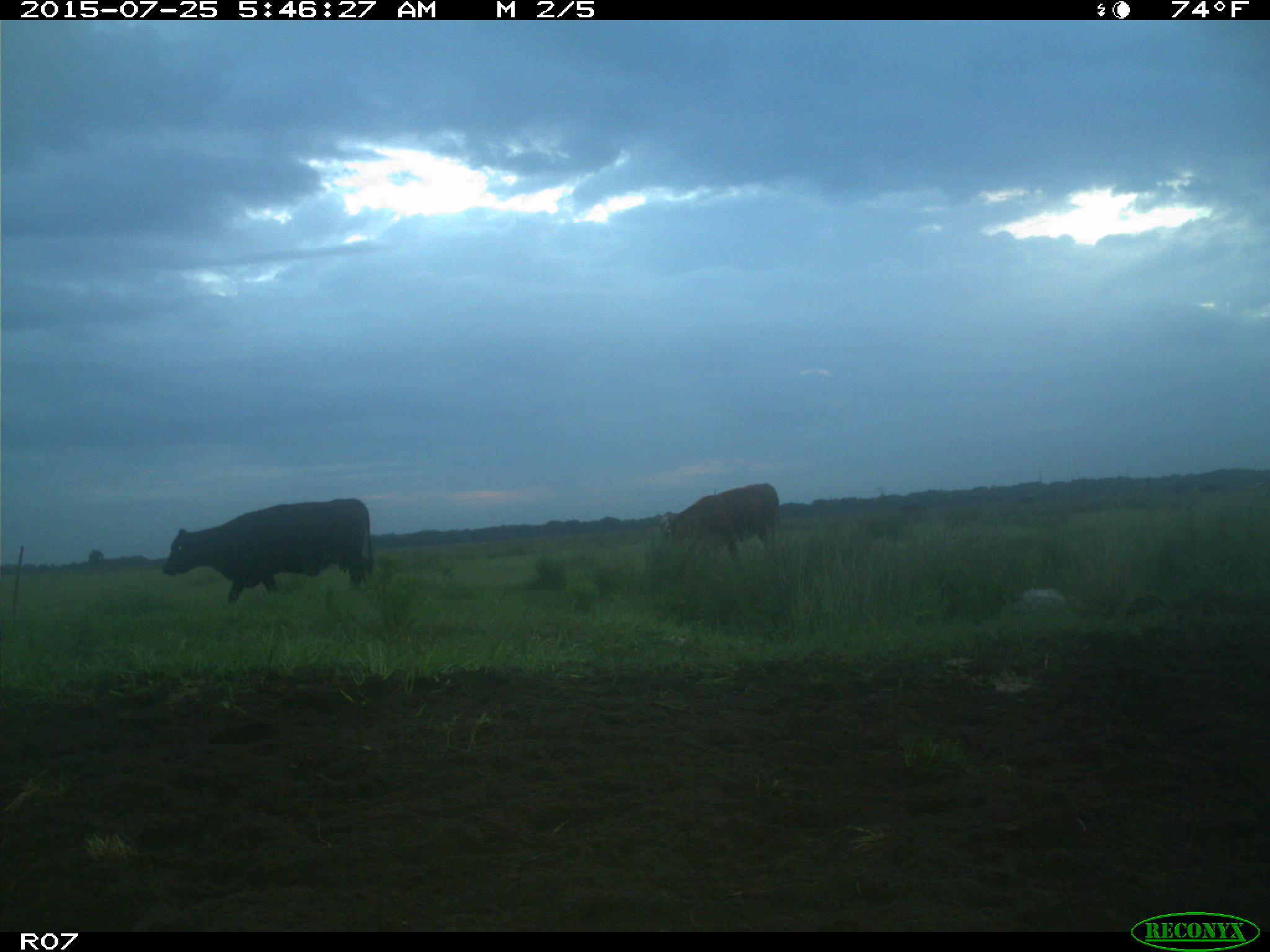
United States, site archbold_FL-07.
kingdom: Animalia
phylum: Chordata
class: Mammalia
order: Artiodactyla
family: Bovidae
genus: Bos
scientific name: Bos taurus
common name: domestic cow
Bos taurus (domestic cow).